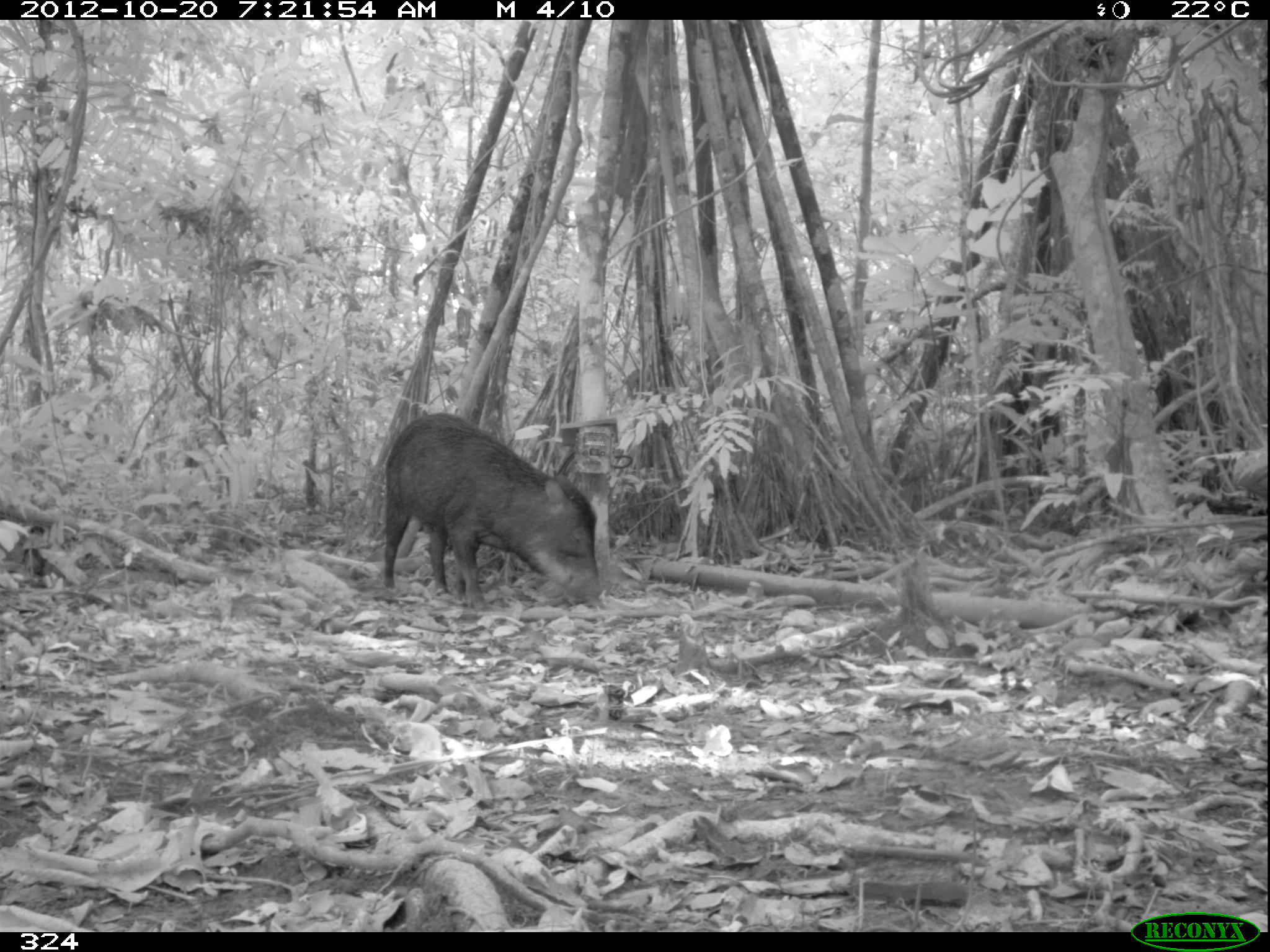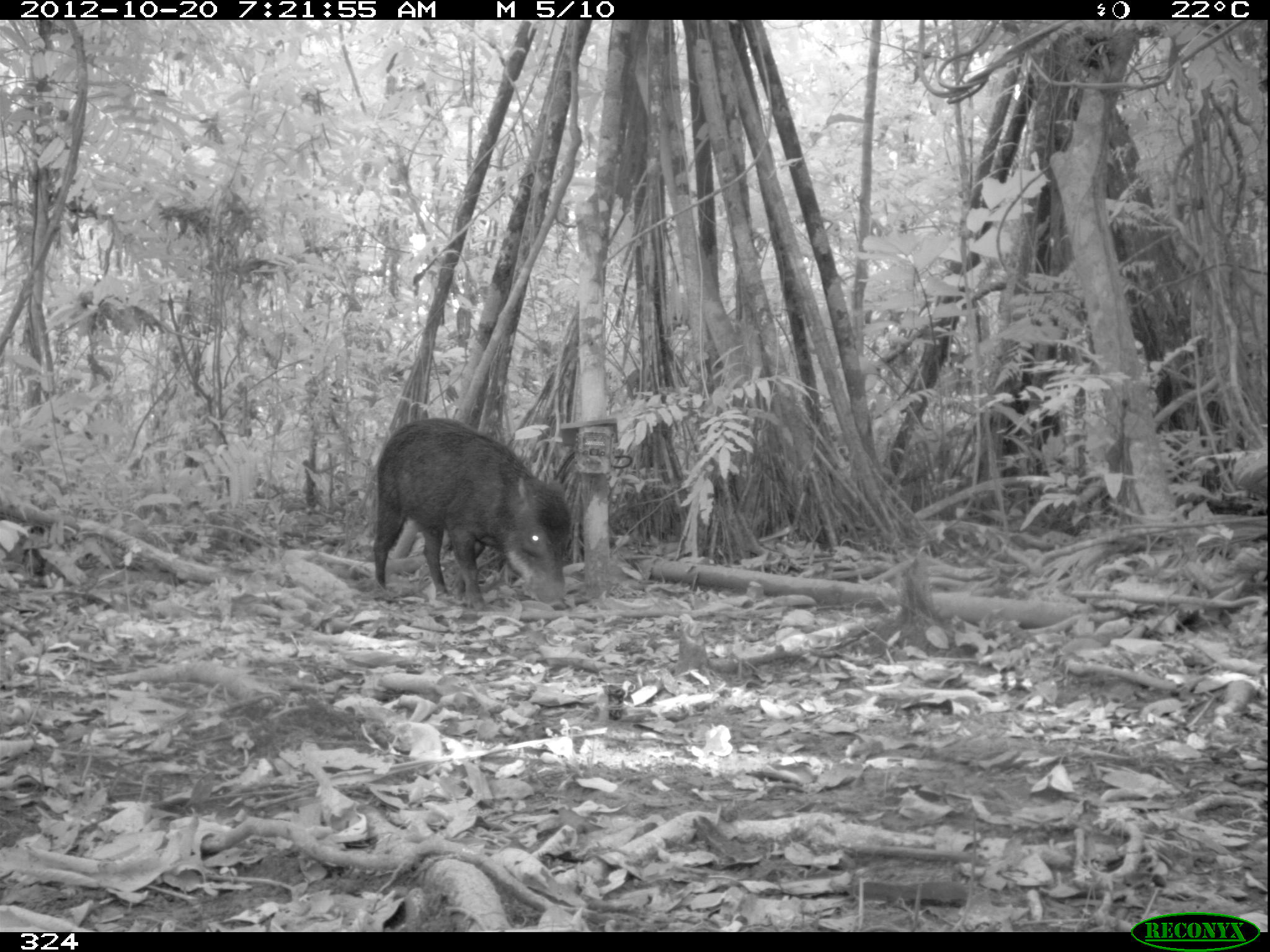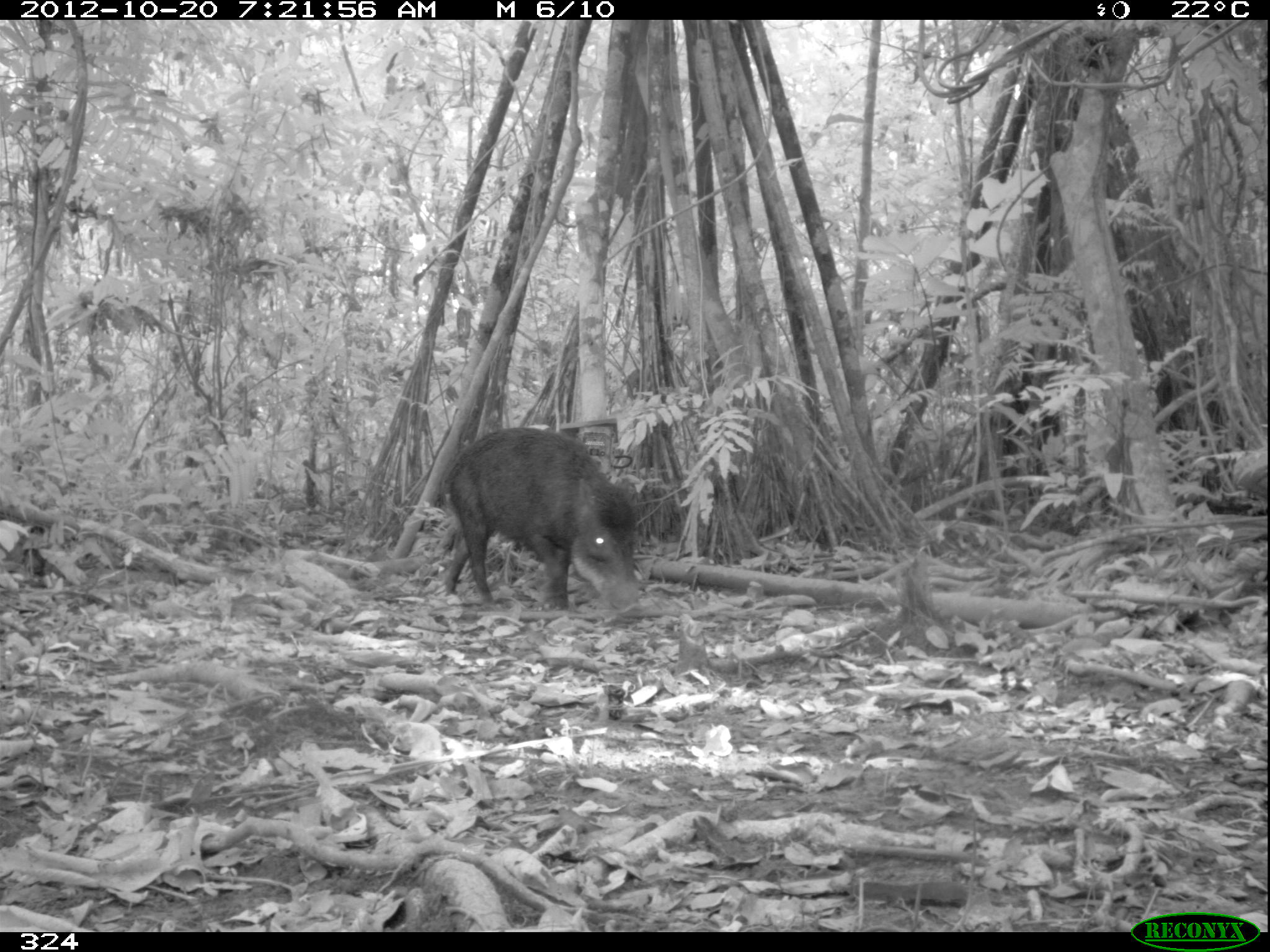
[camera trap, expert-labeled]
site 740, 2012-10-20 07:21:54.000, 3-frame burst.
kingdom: Animalia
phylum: Chordata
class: Mammalia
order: Artiodactyla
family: Tayassuidae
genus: Tayassu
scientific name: Tayassu pecari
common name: white-lipped peccary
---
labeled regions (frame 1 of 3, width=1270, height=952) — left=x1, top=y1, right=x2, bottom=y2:
tayassu pecari: left=382, top=410, right=602, bottom=609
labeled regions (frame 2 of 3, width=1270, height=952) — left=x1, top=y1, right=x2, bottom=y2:
tayassu pecari: left=371, top=416, right=572, bottom=609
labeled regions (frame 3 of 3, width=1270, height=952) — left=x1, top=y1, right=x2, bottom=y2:
tayassu pecari: left=439, top=425, right=640, bottom=618